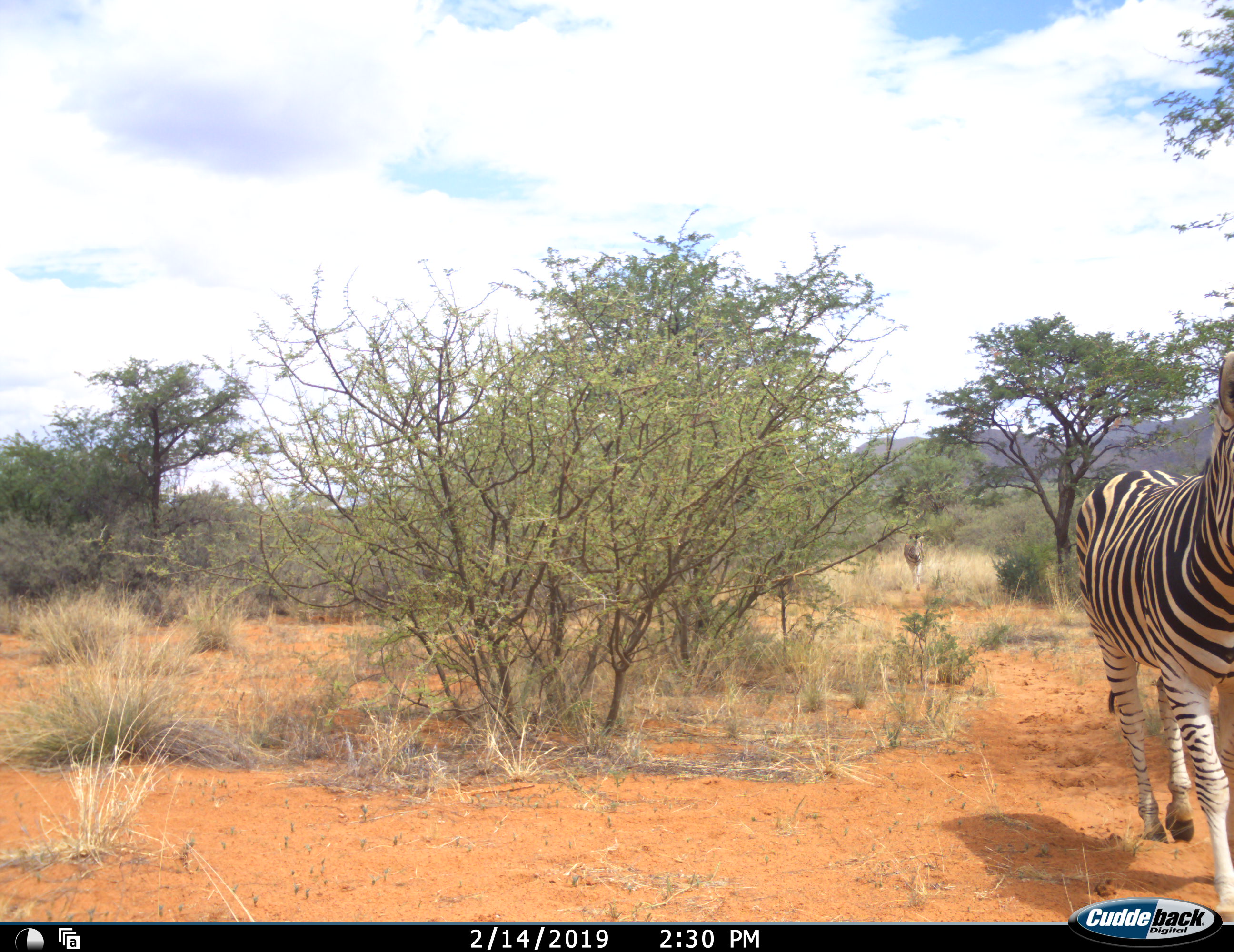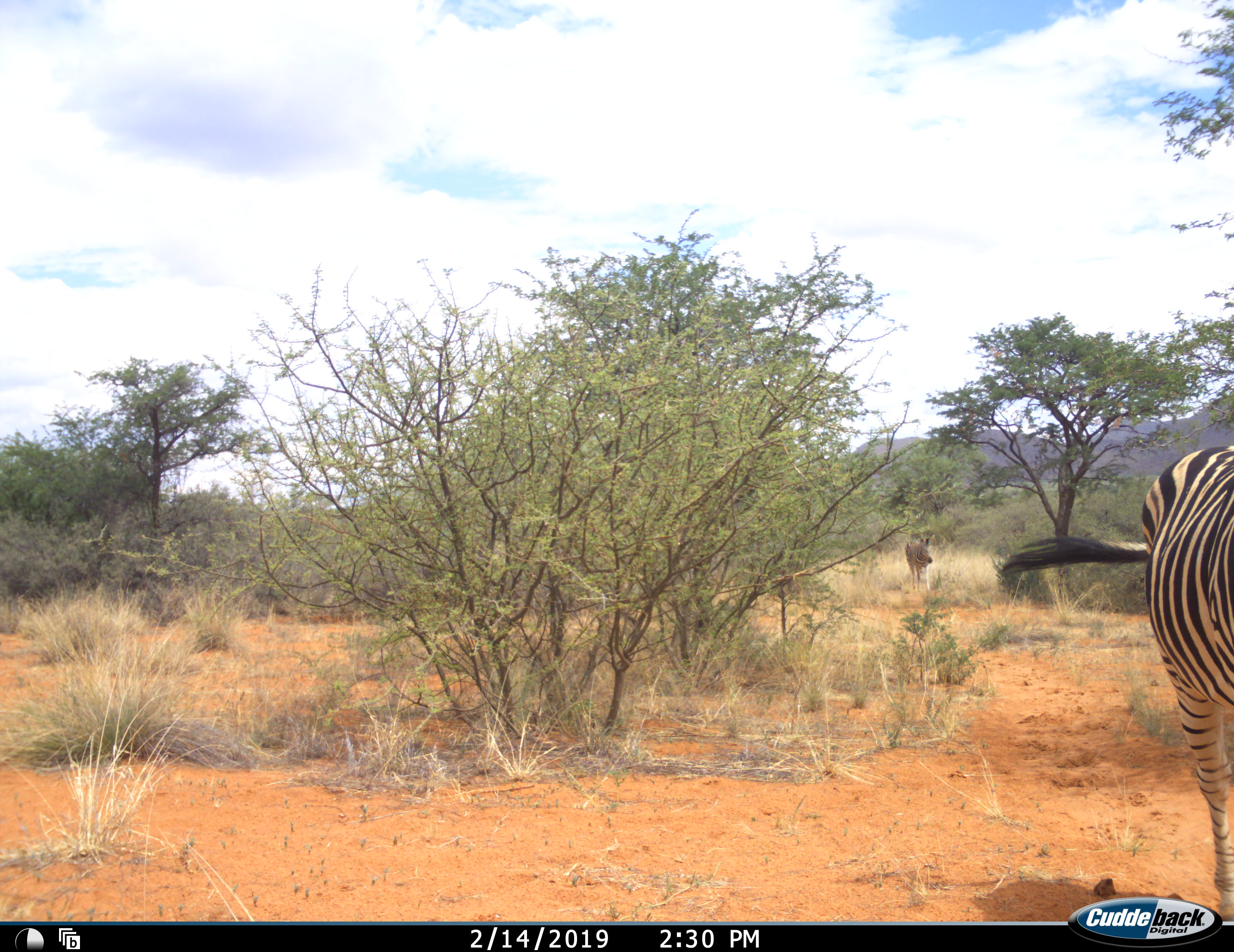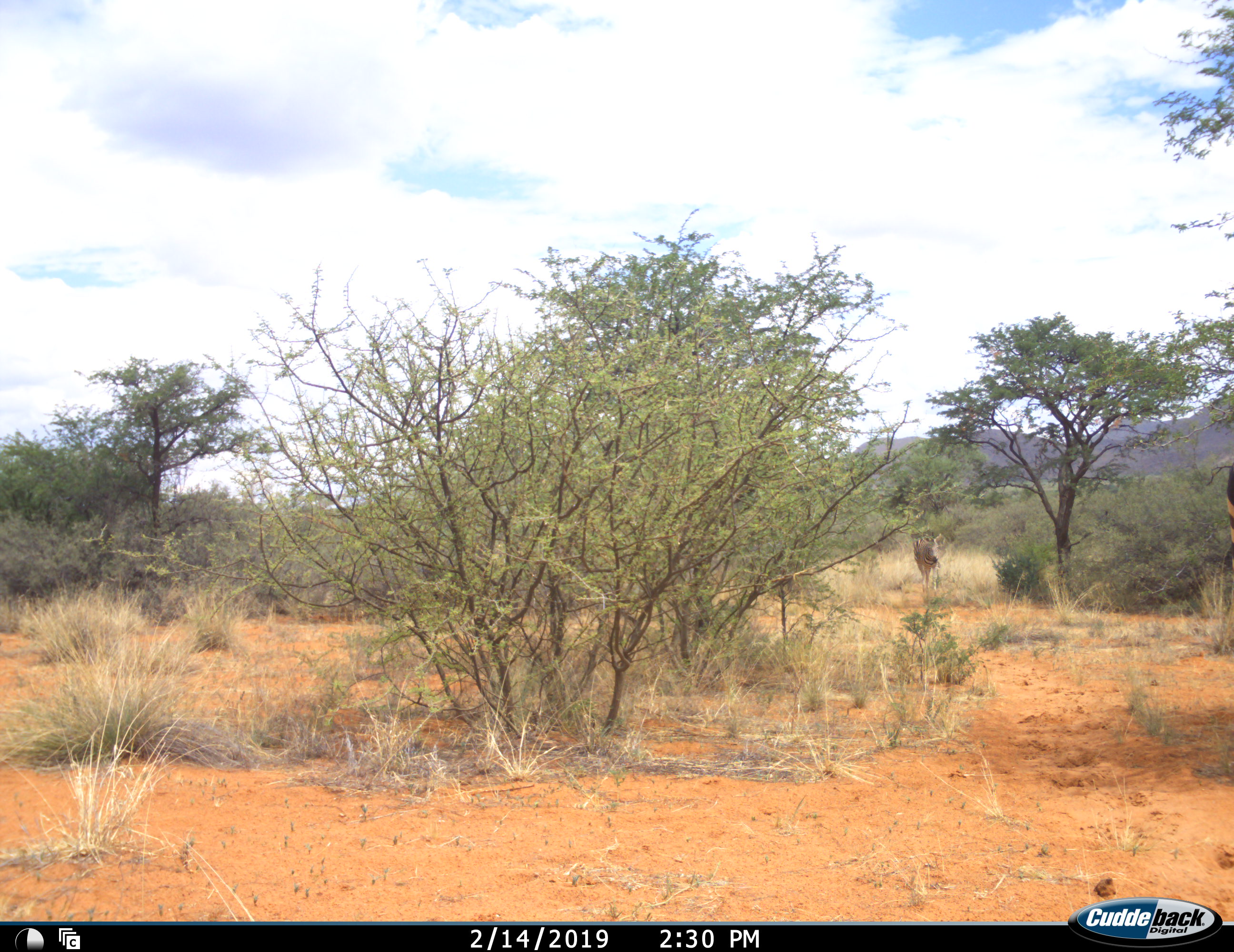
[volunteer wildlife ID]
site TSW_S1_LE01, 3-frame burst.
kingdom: Animalia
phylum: Chordata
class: Mammalia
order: Perissodactyla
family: Equidae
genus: Equus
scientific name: Equus quagga burchellii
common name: burchell's zebra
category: zebraburchells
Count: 2.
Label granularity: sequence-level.